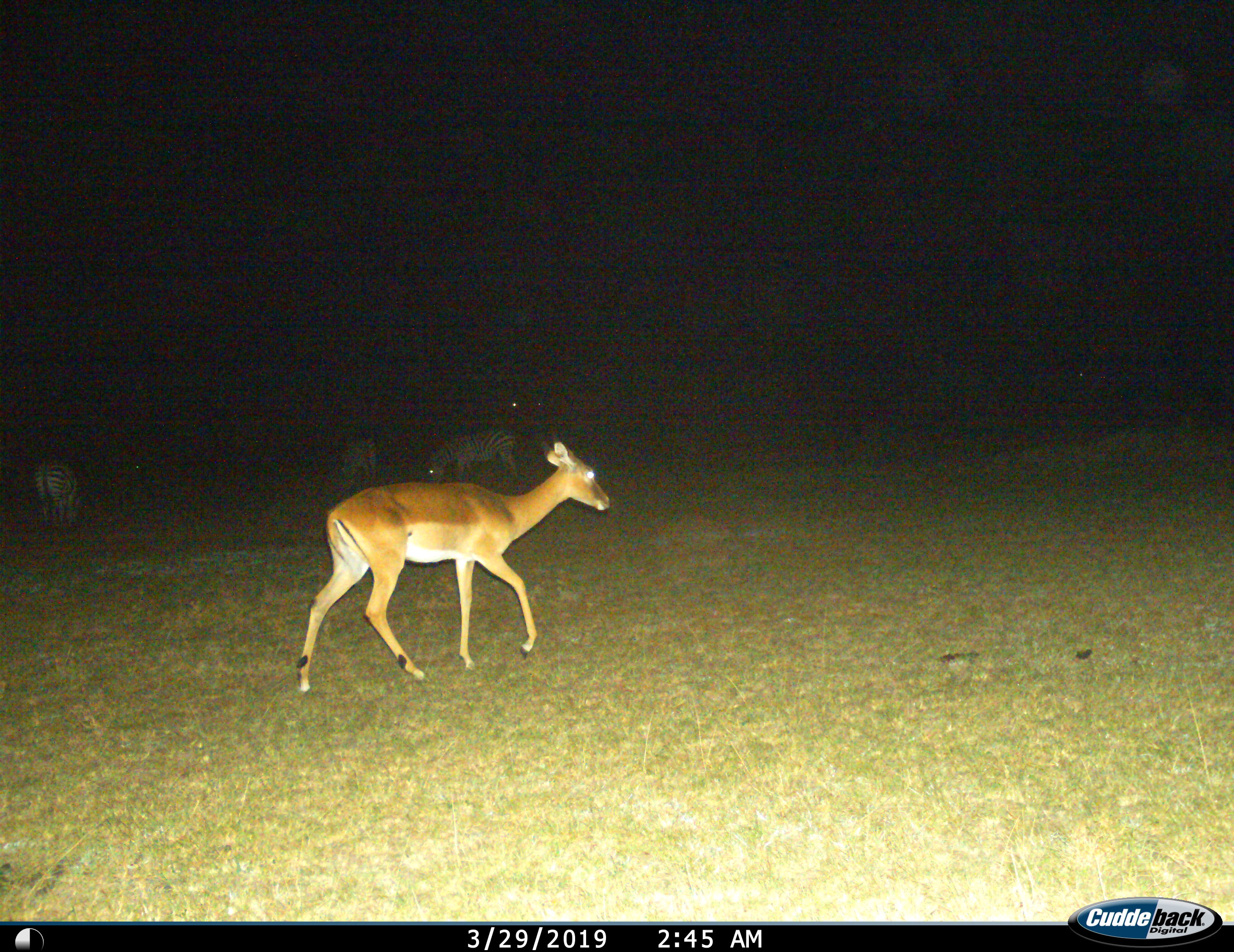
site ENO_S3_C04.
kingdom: Animalia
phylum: Chordata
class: Mammalia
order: Artiodactyla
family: Bovidae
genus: Aepyceros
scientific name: Aepyceros melampus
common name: impala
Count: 1.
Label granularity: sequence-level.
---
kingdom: Animalia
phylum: Chordata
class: Mammalia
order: Perissodactyla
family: Equidae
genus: Equus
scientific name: Equus quagga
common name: plains zebra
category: zebraplains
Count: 3.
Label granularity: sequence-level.